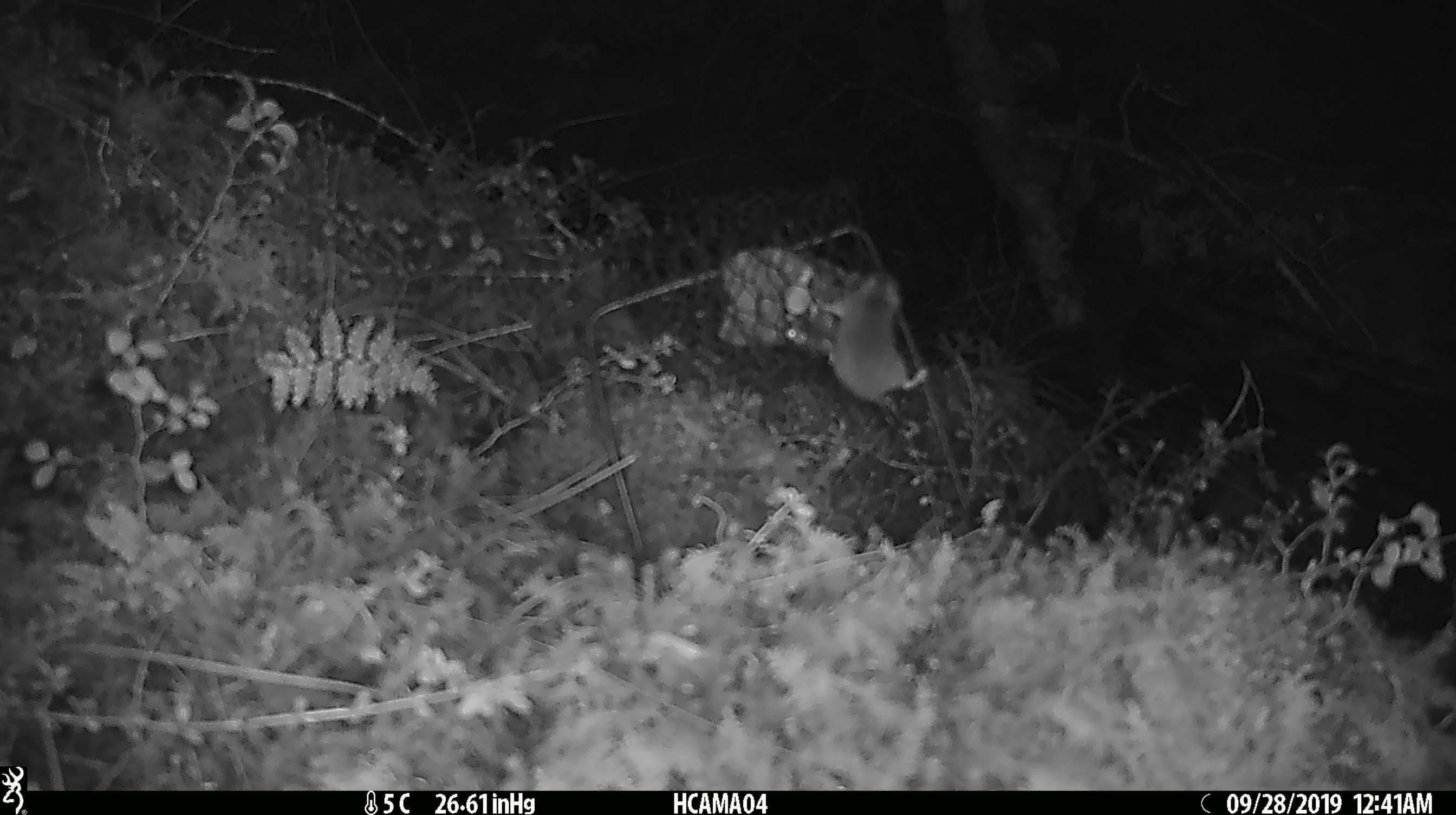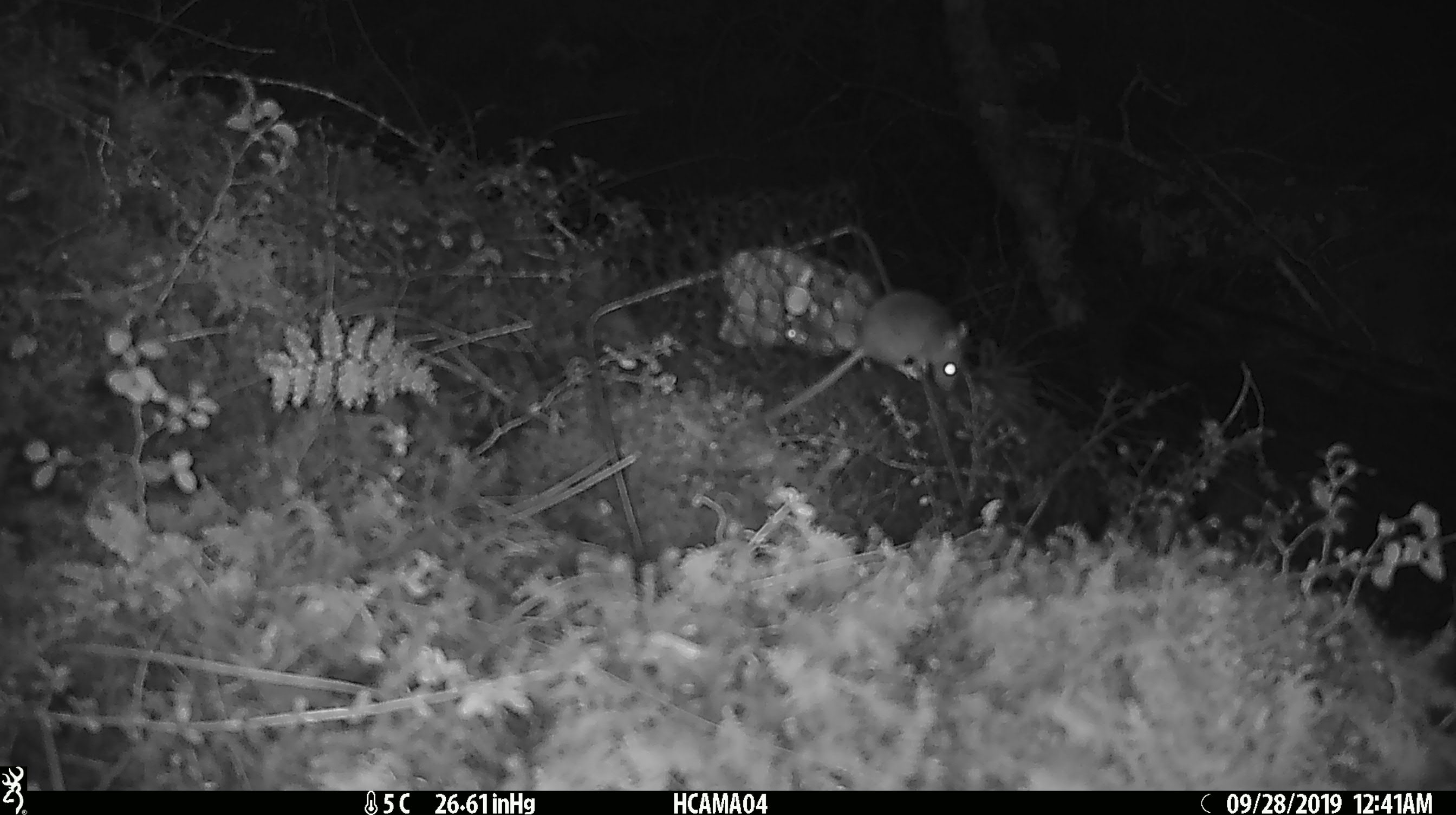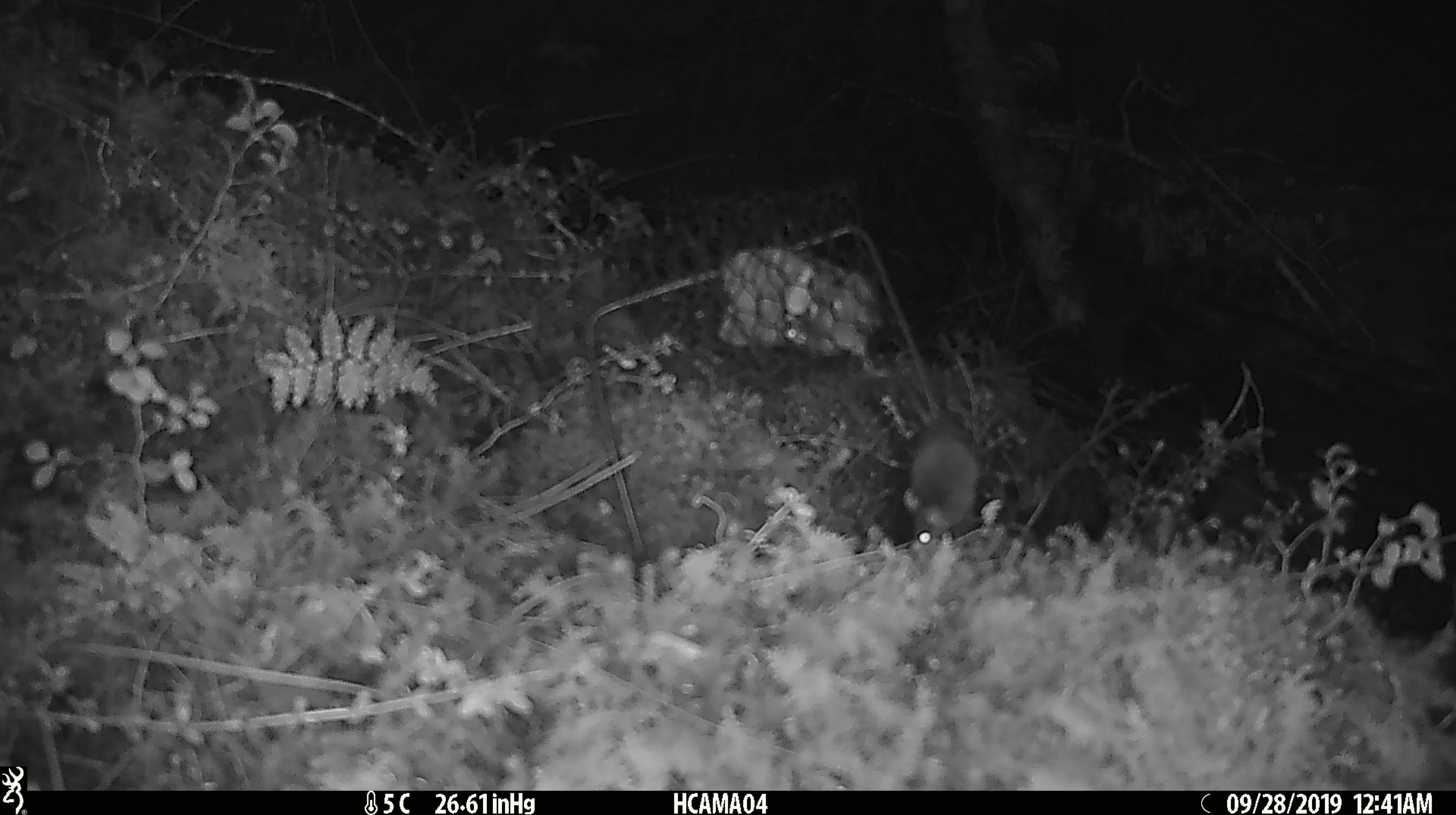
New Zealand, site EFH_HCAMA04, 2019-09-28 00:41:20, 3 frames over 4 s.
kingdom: Animalia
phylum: Chordata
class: Mammalia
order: Rodentia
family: Muridae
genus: Mus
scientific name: Mus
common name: mouse